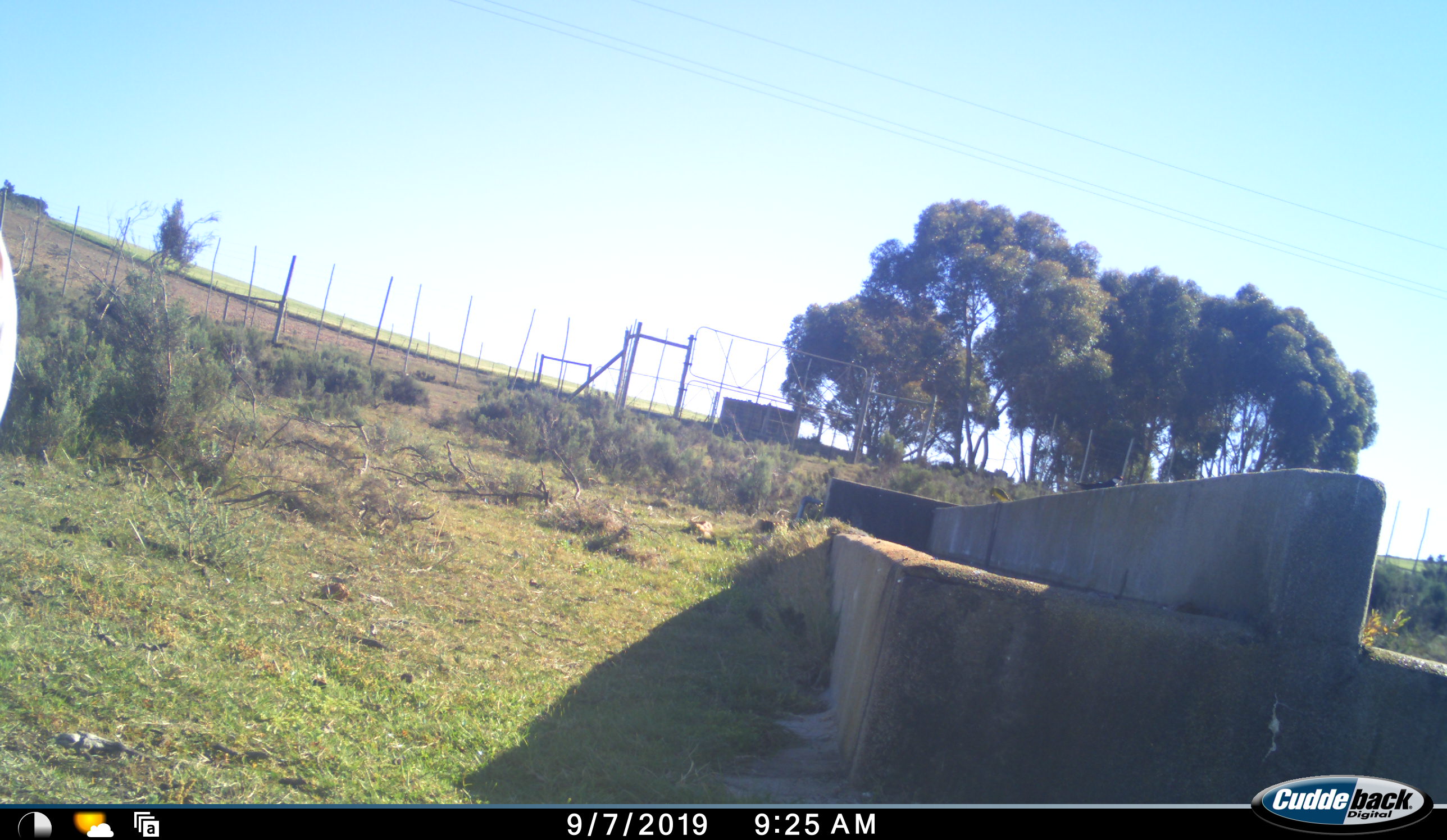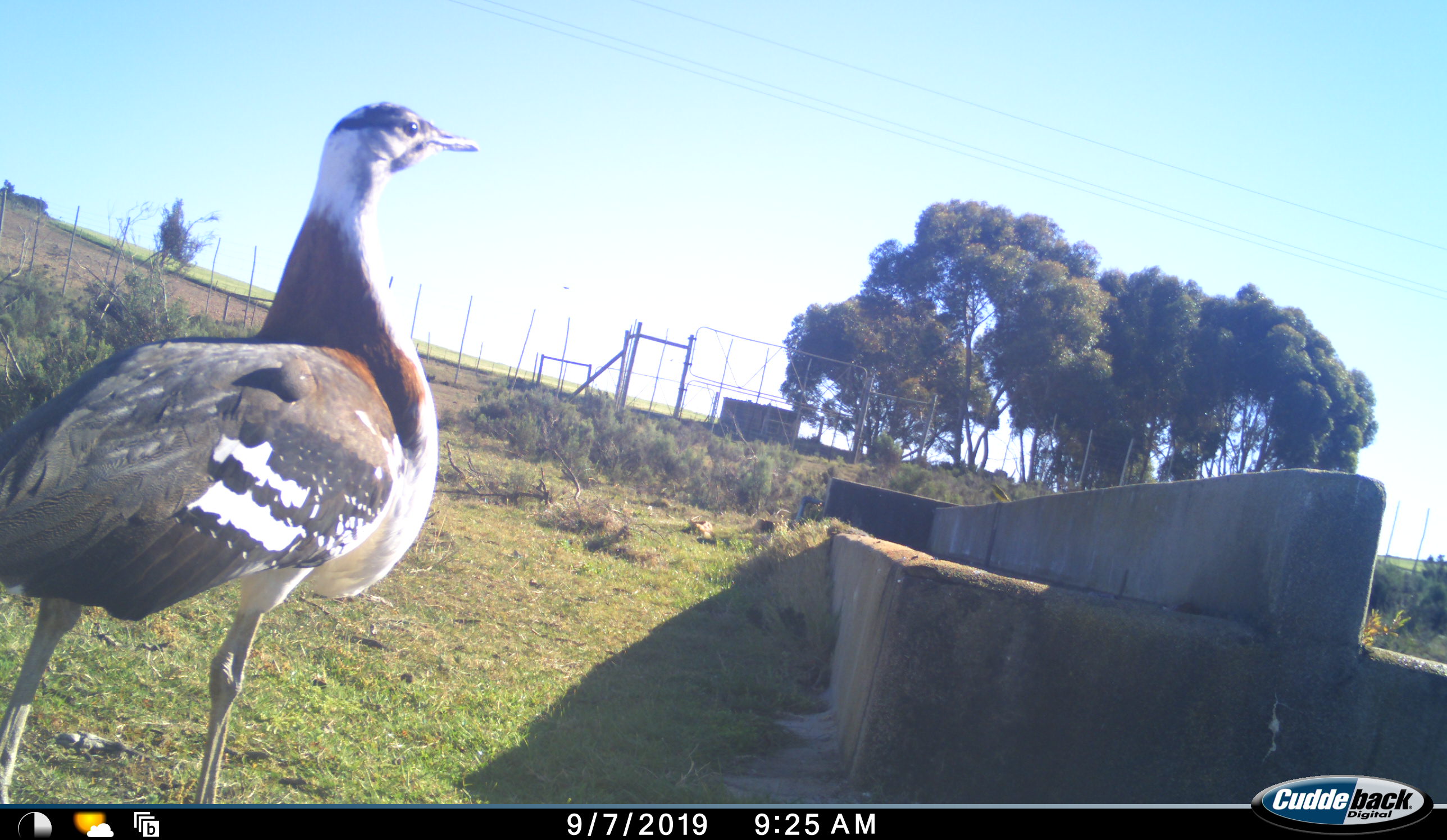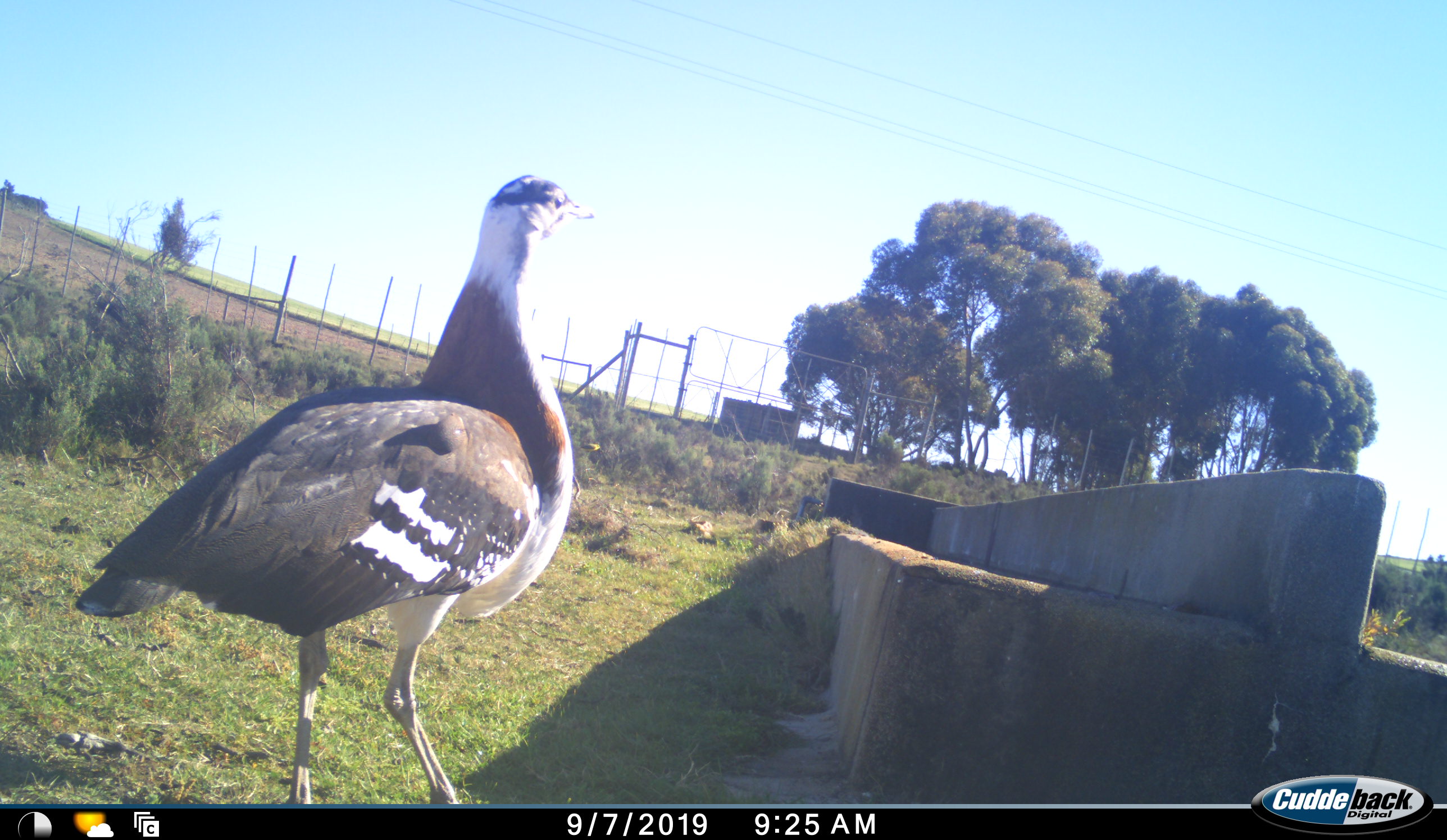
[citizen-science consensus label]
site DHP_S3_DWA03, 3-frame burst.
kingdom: Animalia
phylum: Chordata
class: Aves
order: Otidiformes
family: Otididae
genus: Neotis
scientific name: Neotis denhami denhami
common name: denham's bustard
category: bustarddenhams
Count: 1.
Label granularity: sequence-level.